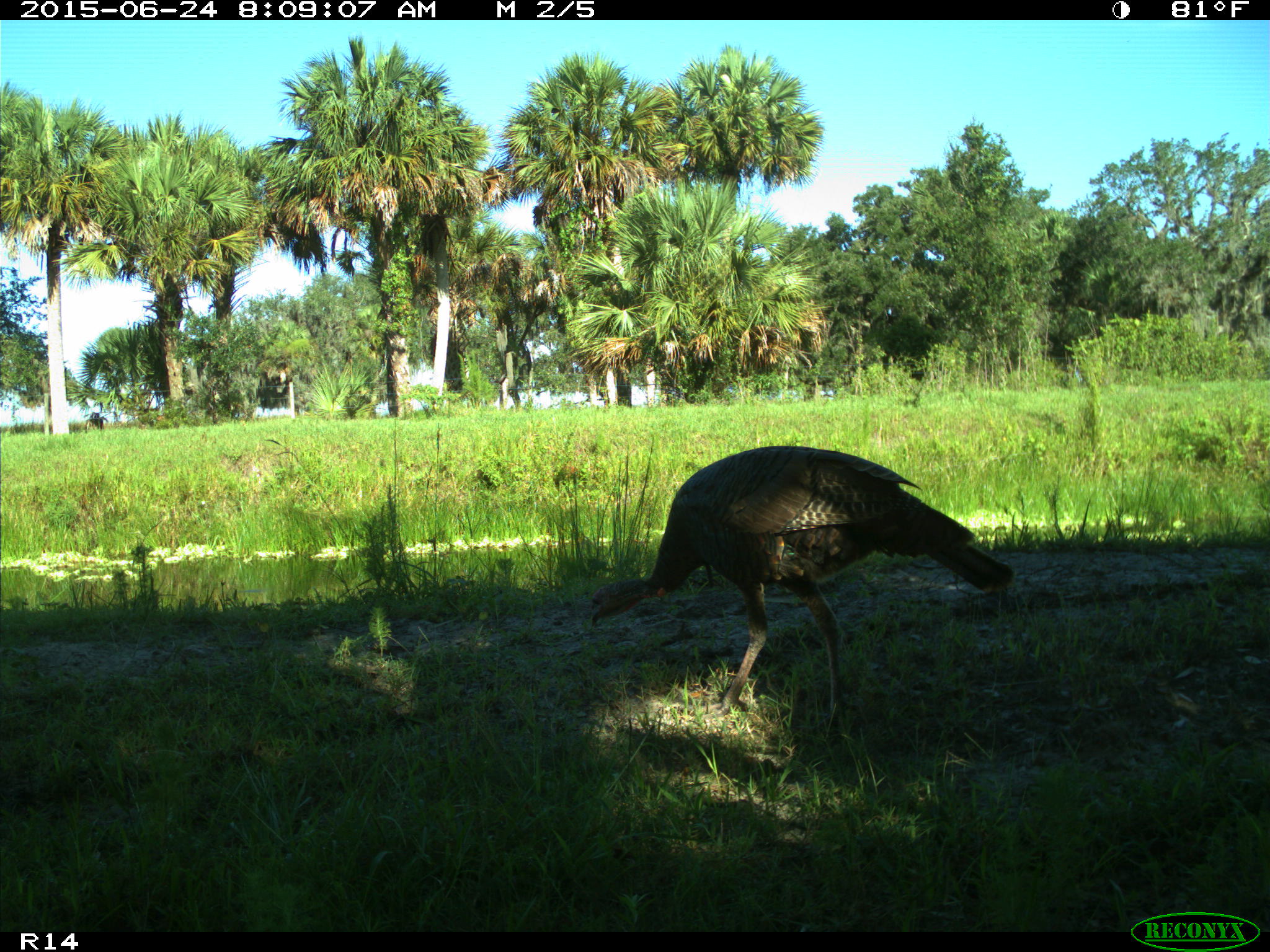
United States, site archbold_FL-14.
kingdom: Animalia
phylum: Chordata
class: Mammalia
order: Artiodactyla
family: Bovidae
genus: Bos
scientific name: Bos taurus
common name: domestic cow